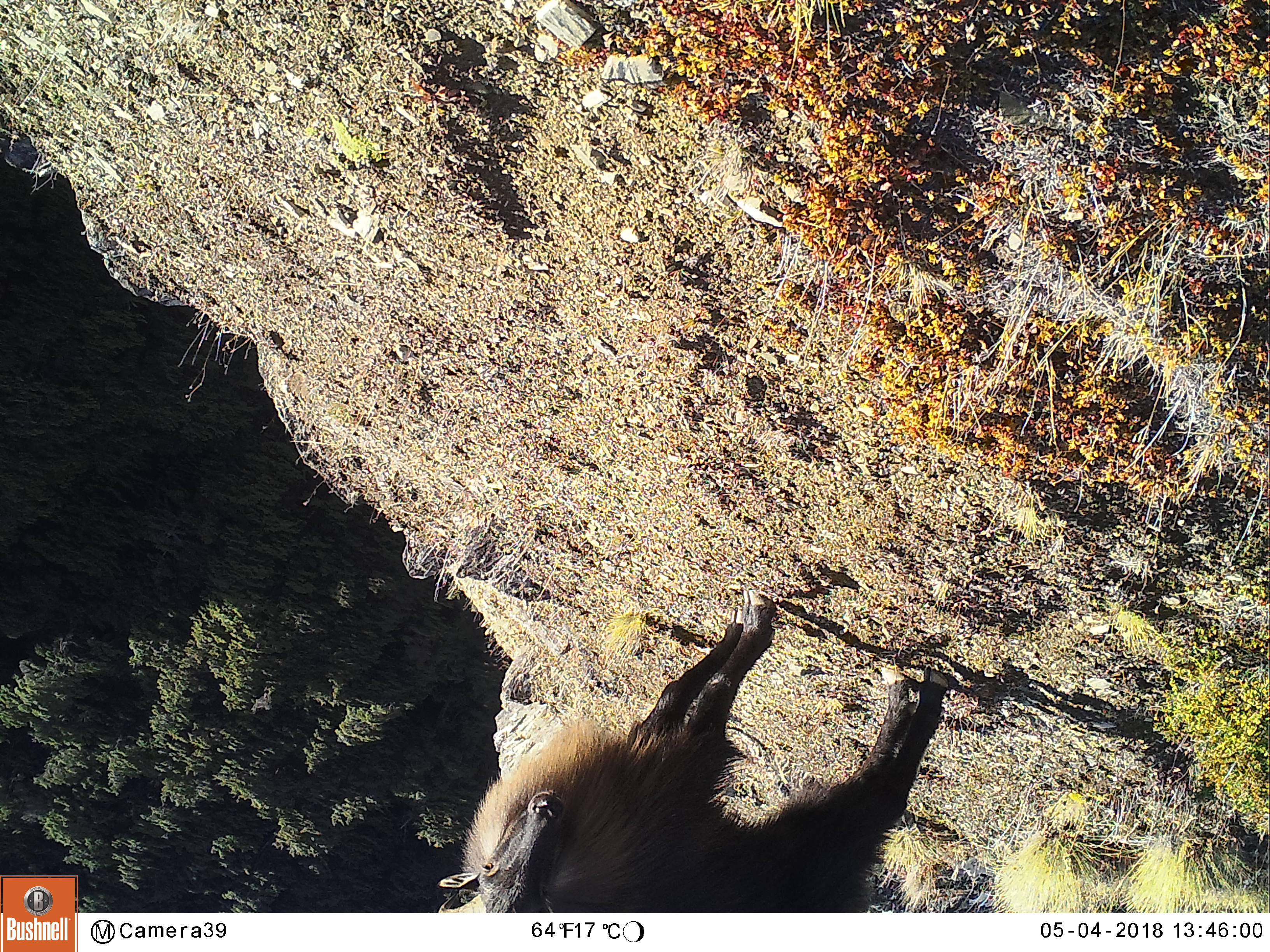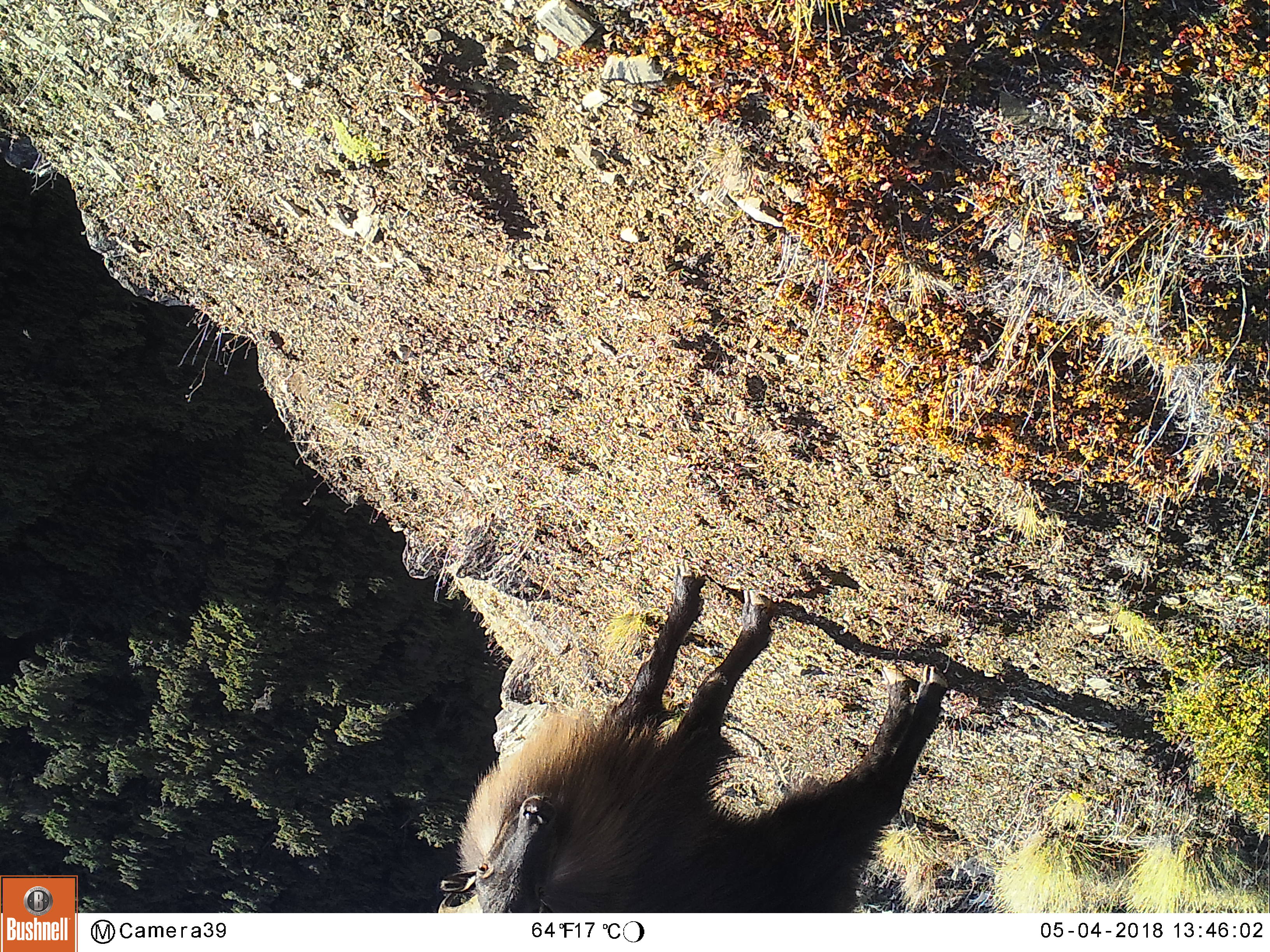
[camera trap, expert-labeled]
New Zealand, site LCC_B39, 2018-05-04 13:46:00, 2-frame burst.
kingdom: Animalia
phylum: Chordata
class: Mammalia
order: Artiodactyla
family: Bovidae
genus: Nilgiritragus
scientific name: Nilgiritragus hylocrius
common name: tahr